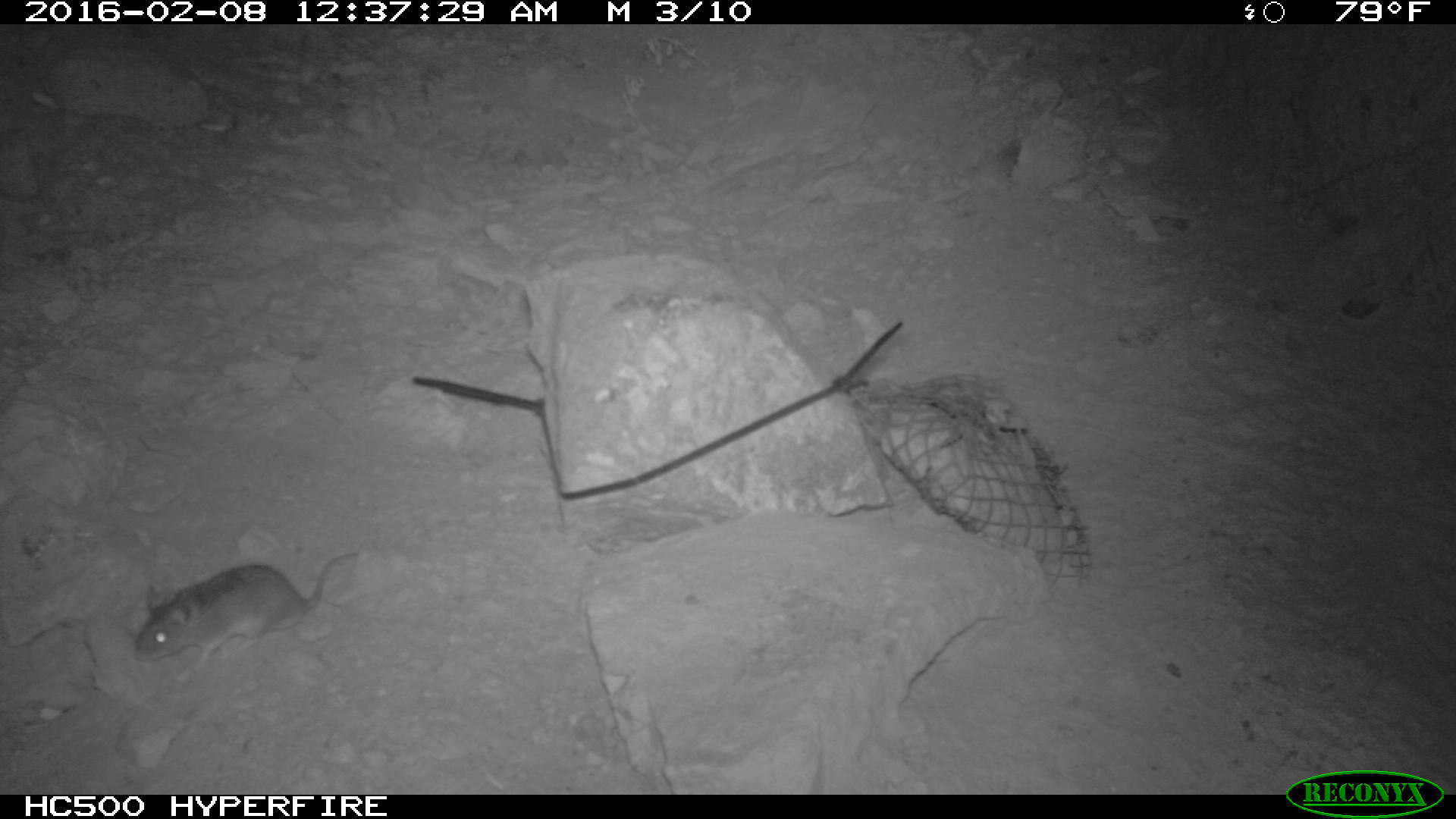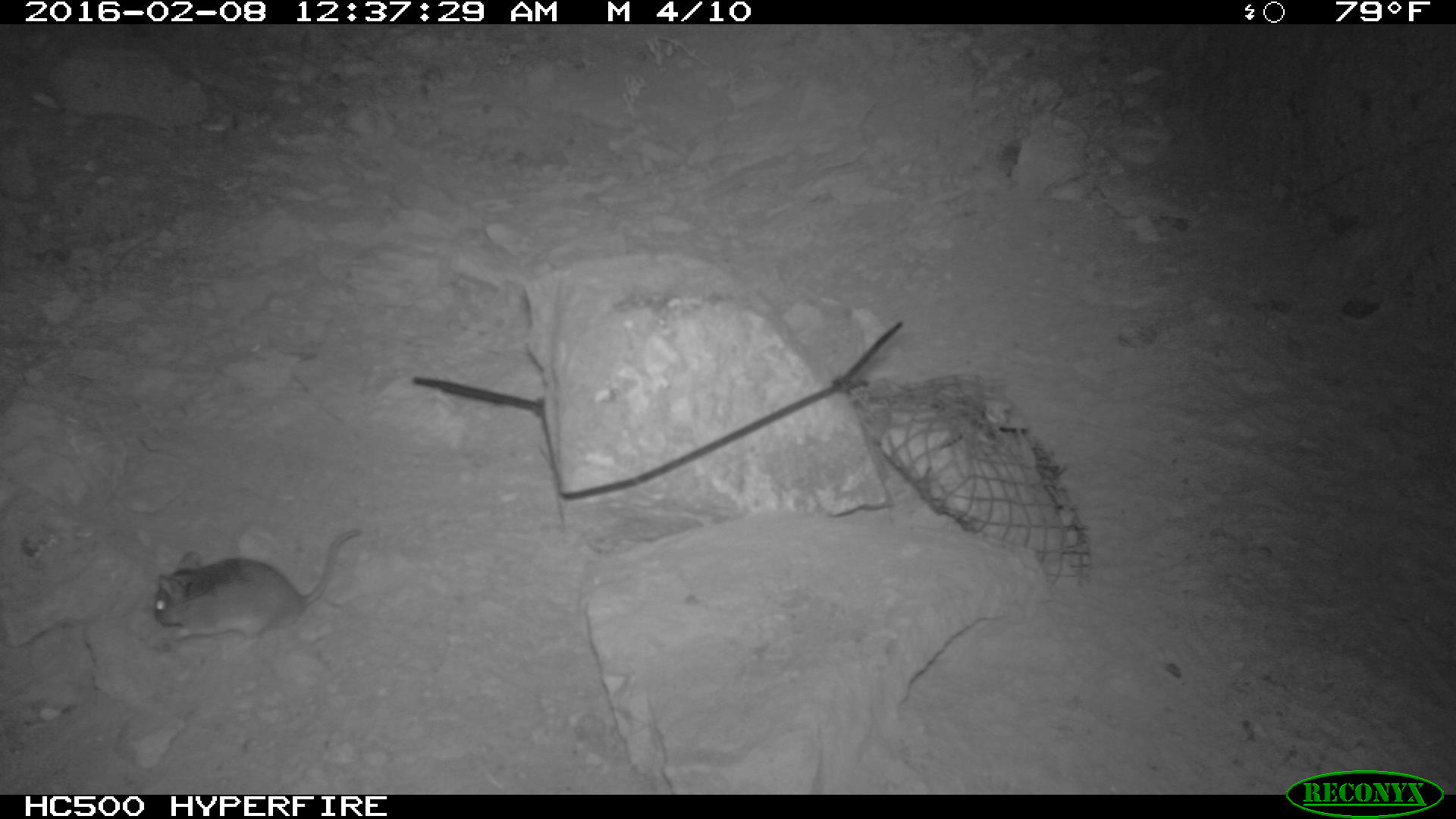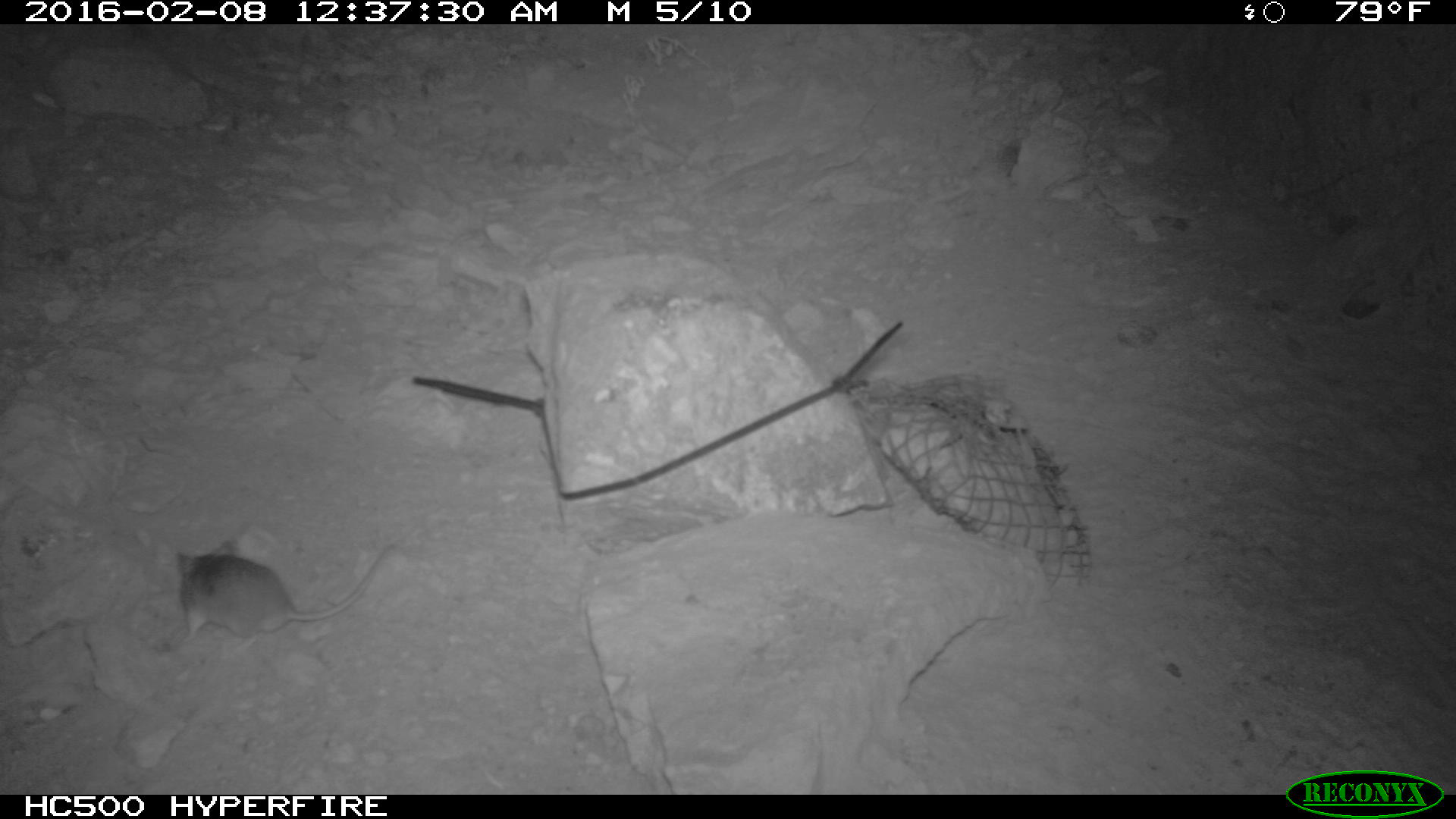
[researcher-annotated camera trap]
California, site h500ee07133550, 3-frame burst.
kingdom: Animalia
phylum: Chordata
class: Mammalia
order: Rodentia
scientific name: Rodentia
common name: rodent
Rodent (Rodentia).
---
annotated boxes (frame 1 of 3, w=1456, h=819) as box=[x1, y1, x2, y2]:
rodent: box=[133, 551, 359, 682]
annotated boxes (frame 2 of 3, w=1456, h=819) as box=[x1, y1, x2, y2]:
rodent: box=[152, 528, 360, 642]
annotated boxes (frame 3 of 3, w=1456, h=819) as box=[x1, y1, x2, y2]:
rodent: box=[173, 538, 395, 657]